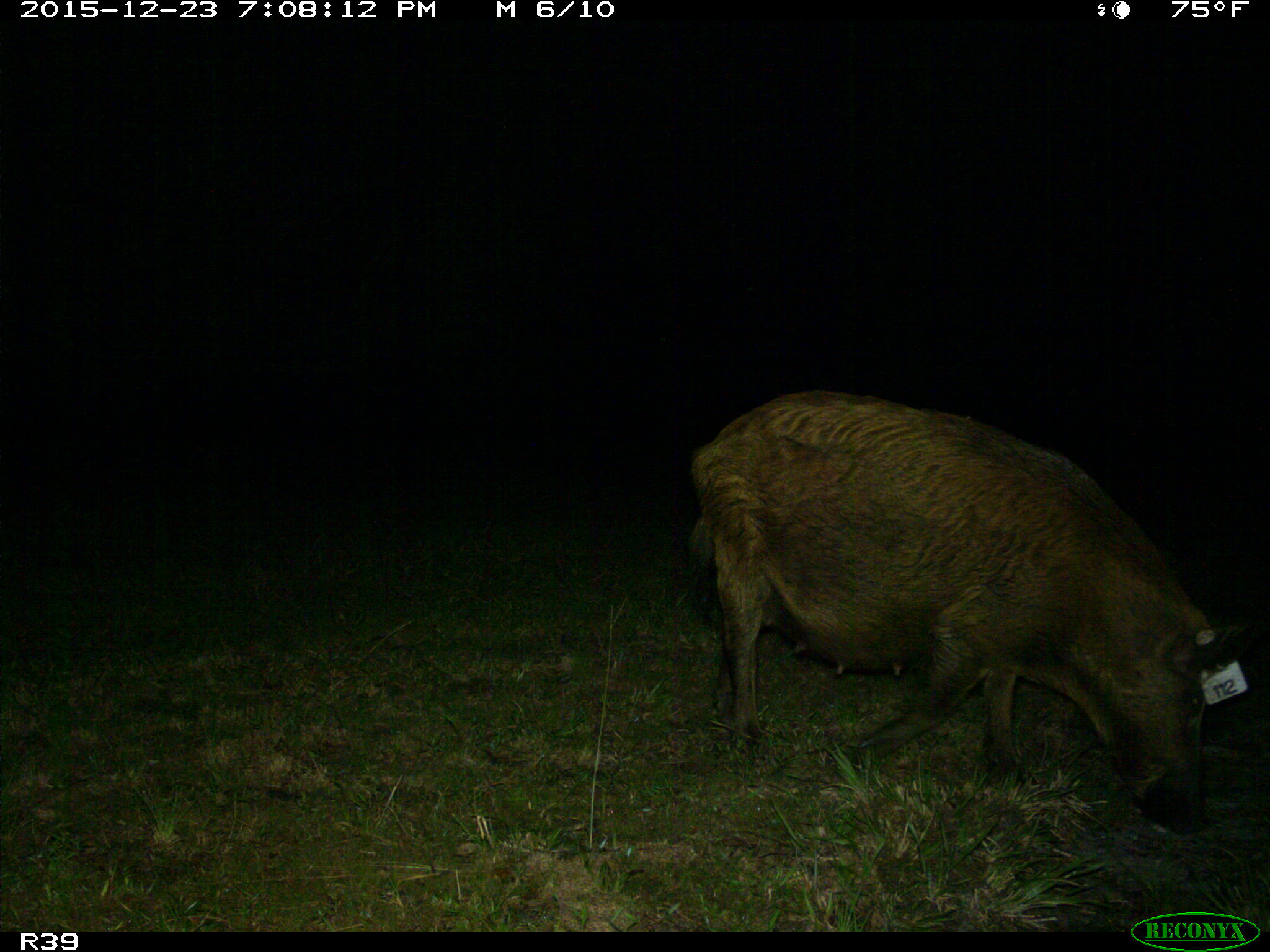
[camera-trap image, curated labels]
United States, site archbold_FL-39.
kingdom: Animalia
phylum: Chordata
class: Mammalia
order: Artiodactyla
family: Suidae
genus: Sus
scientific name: Sus scrofa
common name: wild boar